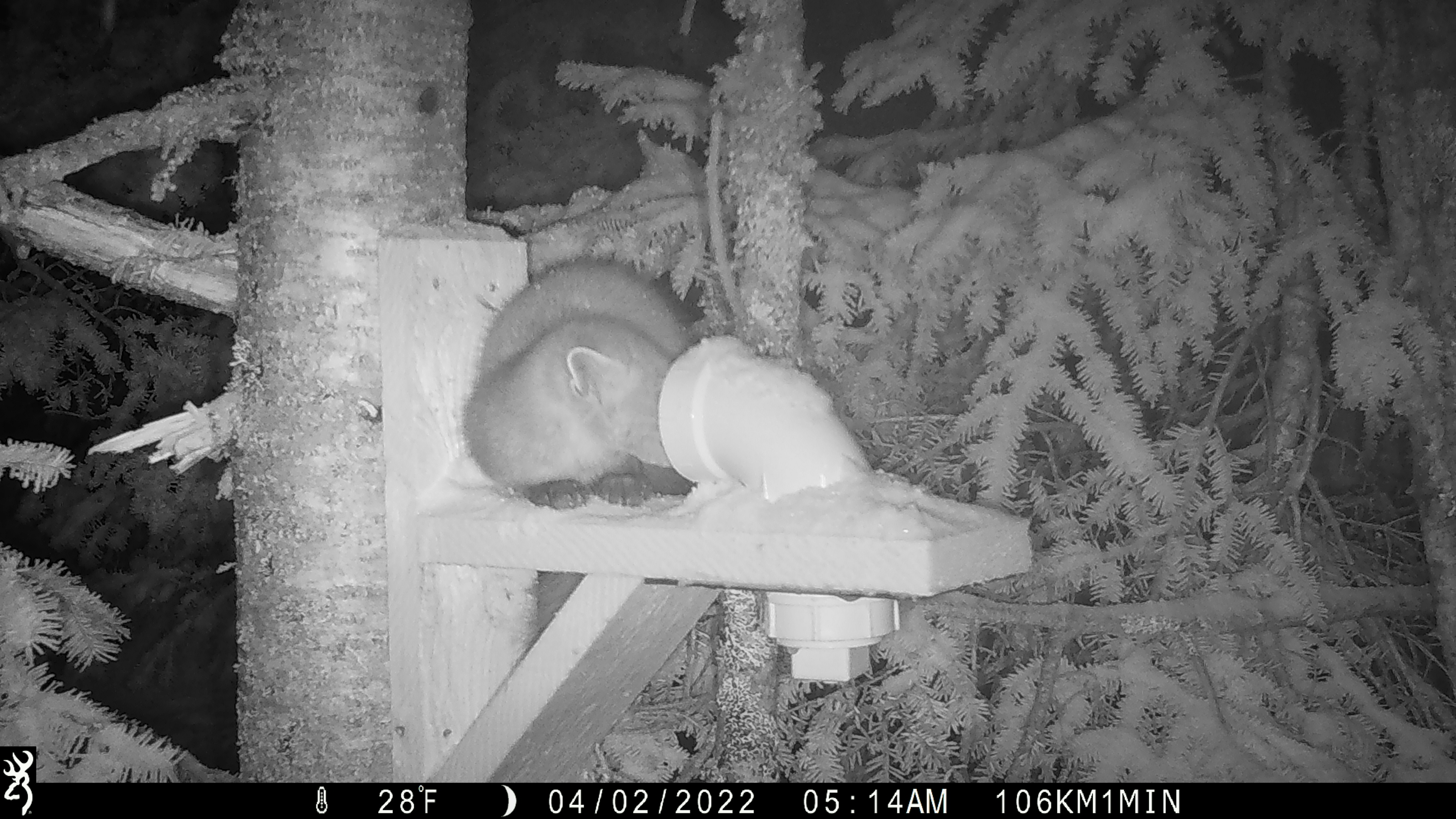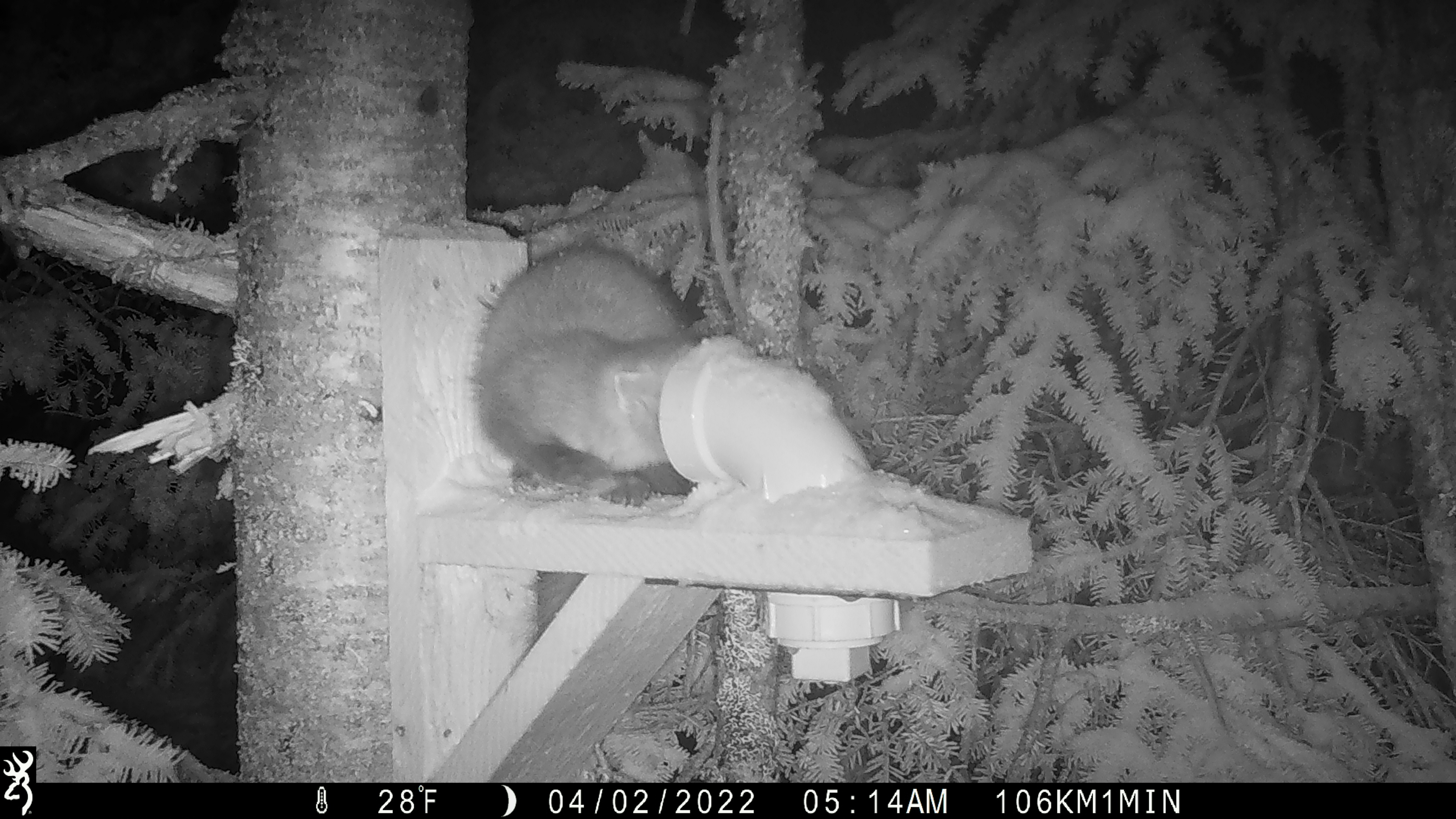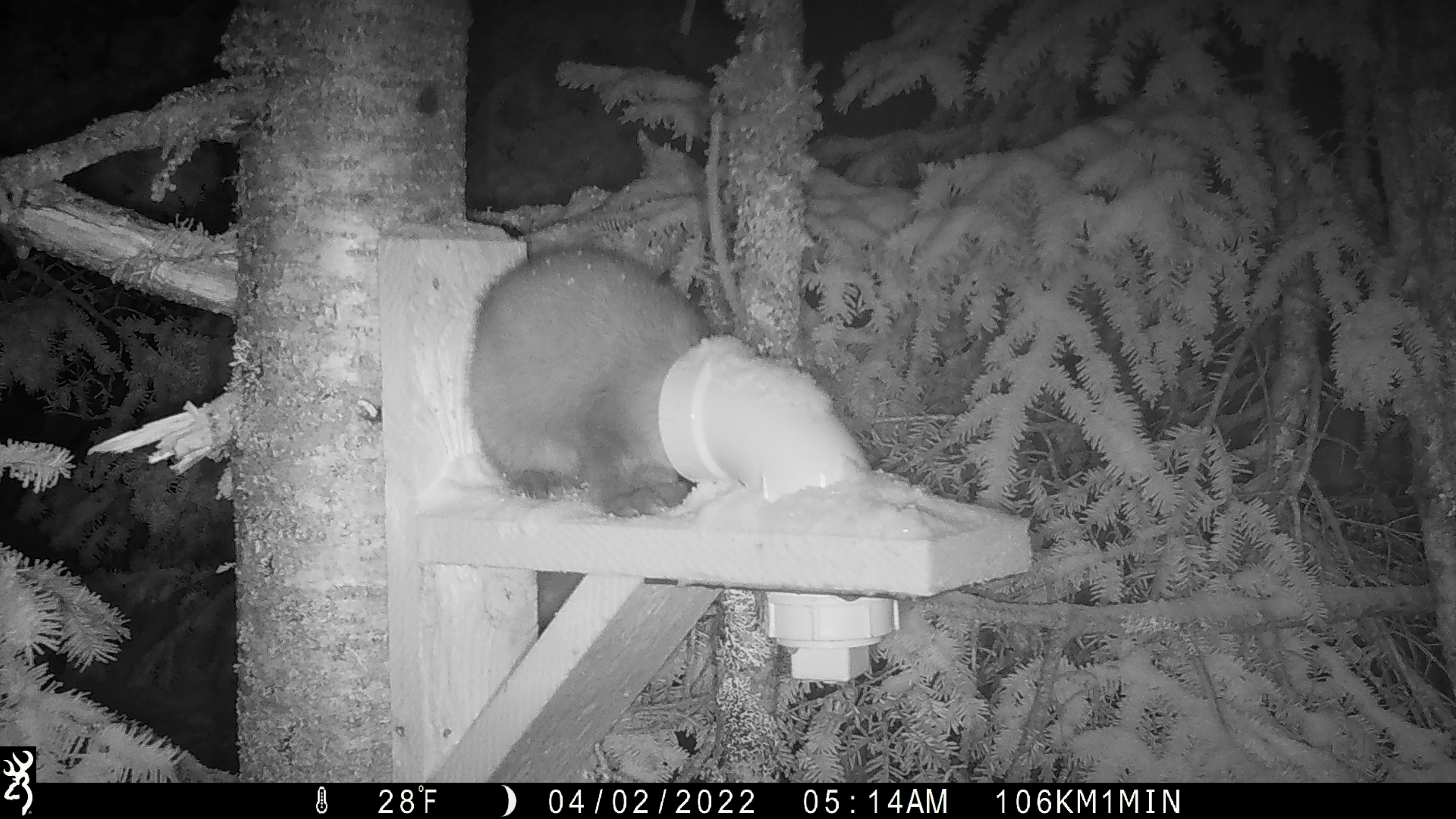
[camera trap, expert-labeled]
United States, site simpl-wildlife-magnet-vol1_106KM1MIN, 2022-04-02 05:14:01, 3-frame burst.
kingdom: Animalia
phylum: Chordata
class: Mammalia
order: Carnivora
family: Mustelidae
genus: Martes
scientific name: Martes americana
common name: american marten